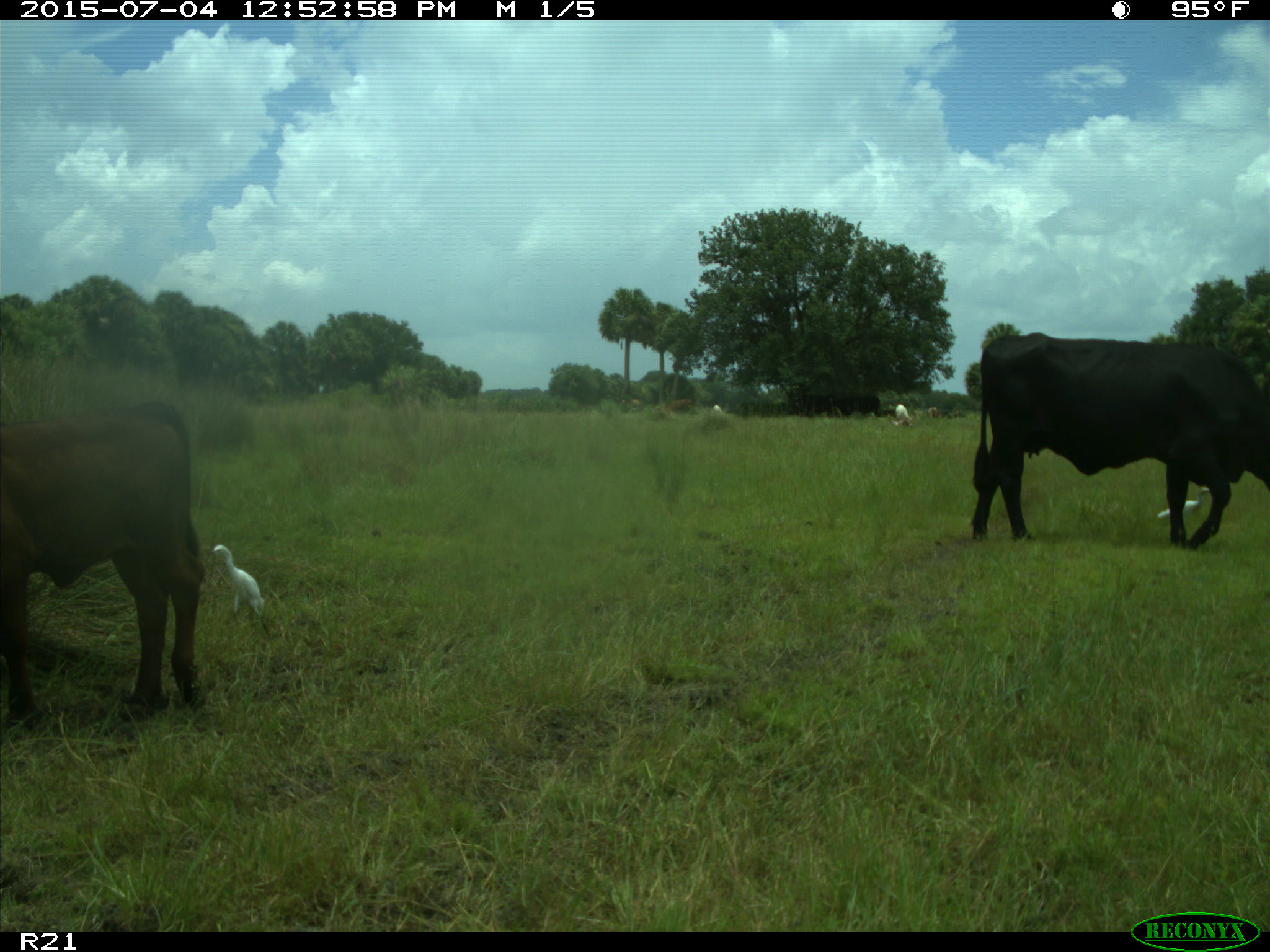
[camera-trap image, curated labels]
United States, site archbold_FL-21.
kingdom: Animalia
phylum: Chordata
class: Mammalia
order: Artiodactyla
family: Bovidae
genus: Bos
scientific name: Bos taurus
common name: domestic cow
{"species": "Bos taurus (domestic cow)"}